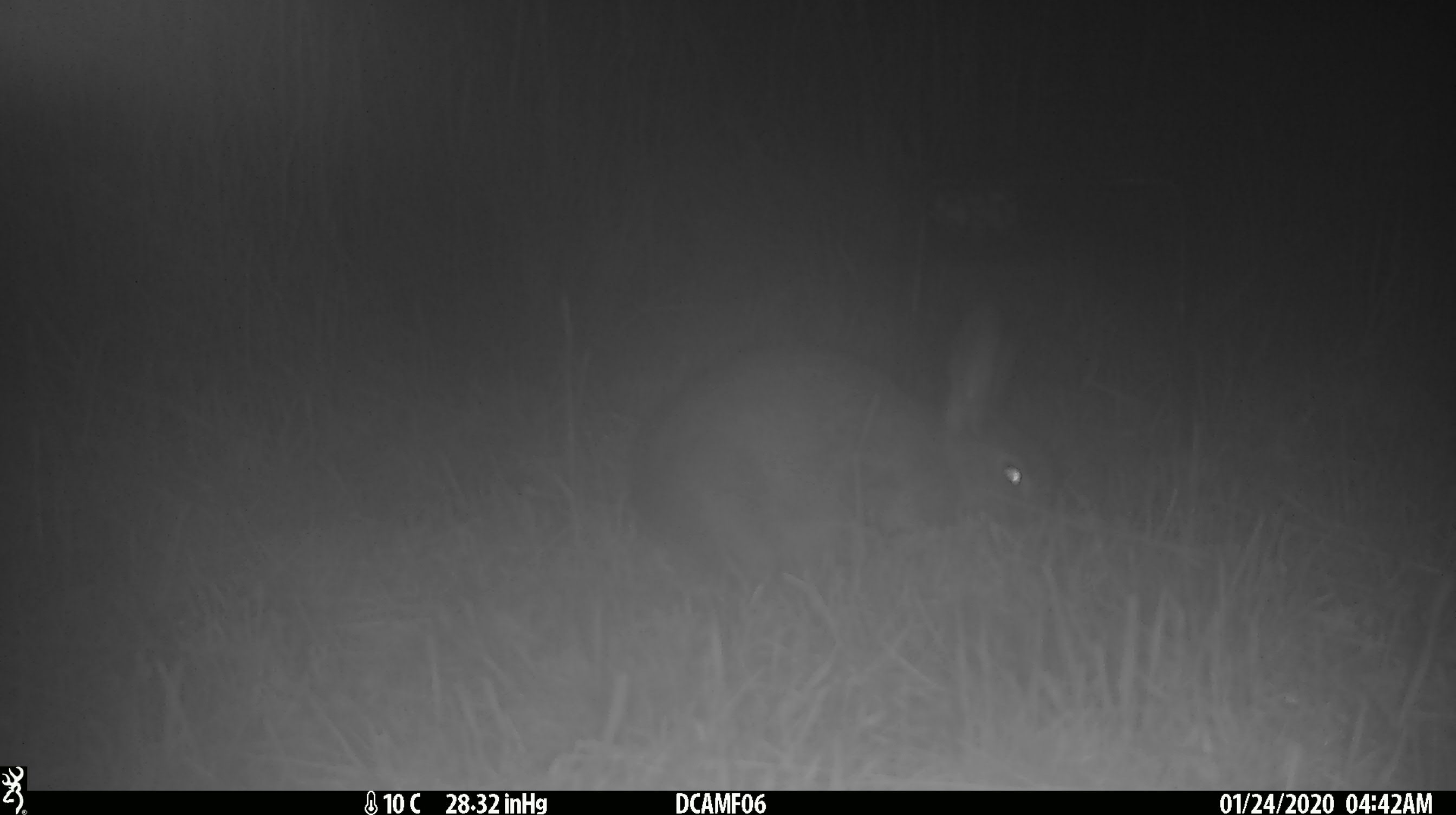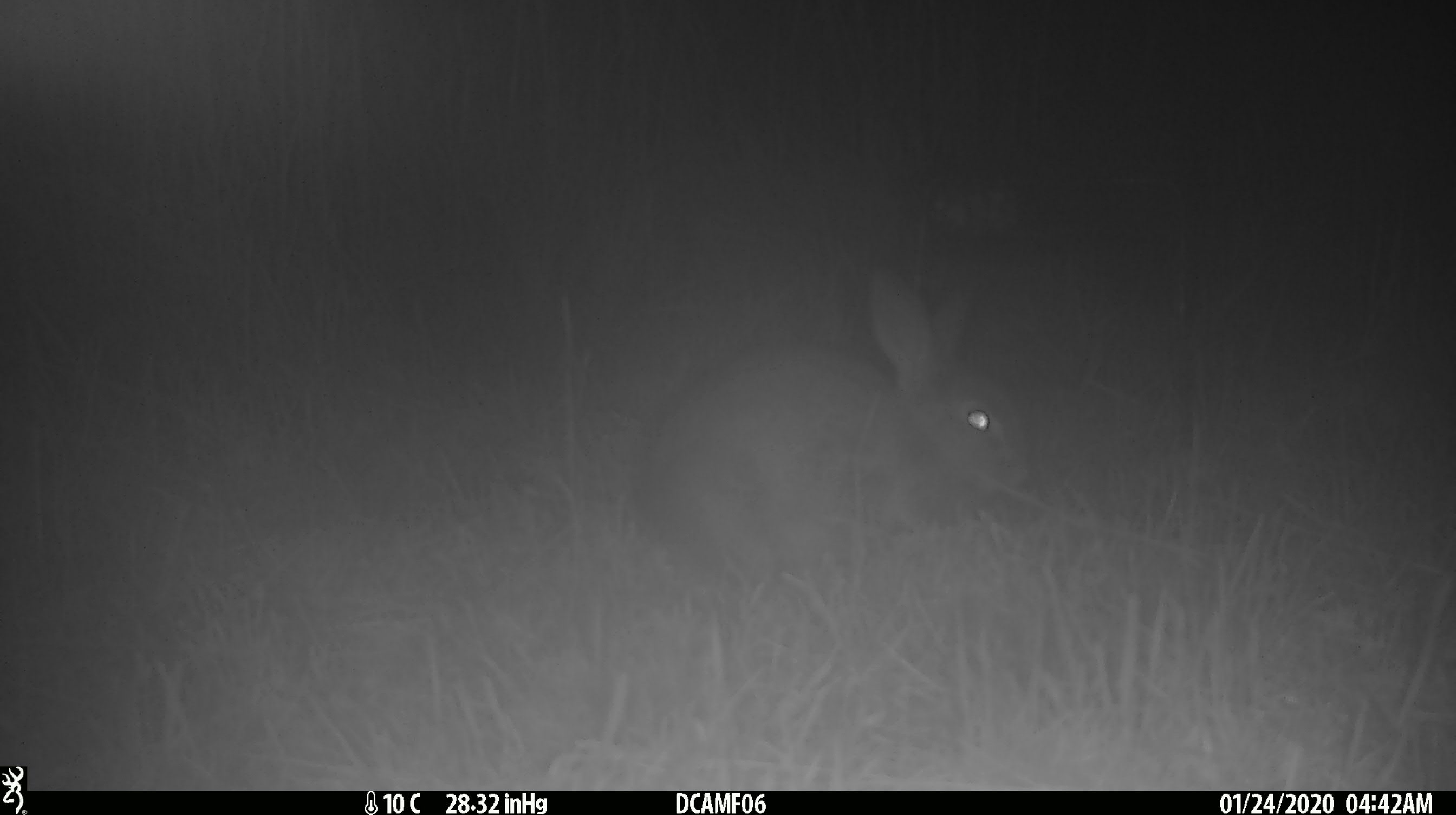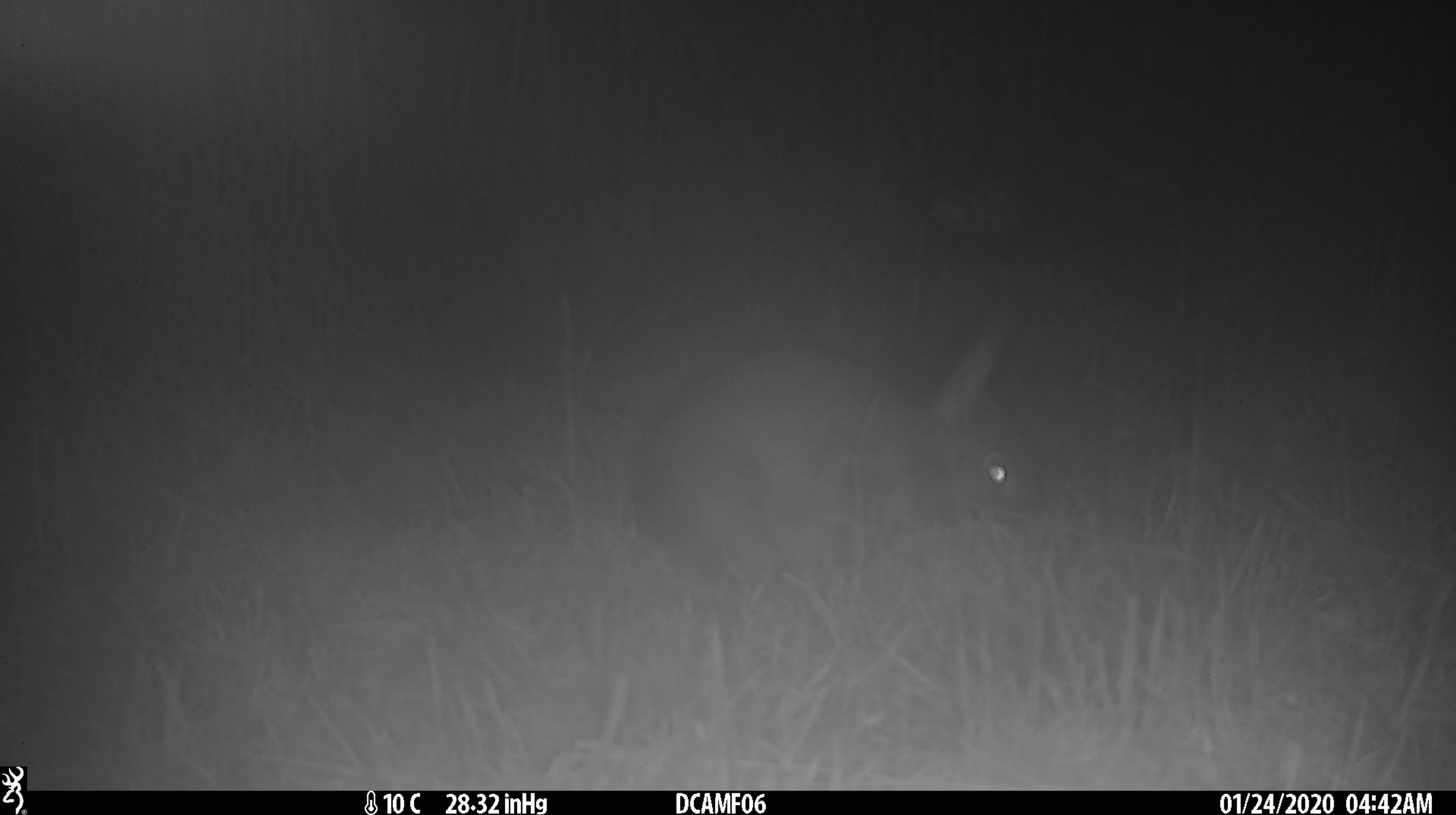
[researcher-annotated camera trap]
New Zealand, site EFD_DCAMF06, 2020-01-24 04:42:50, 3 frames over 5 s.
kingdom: Animalia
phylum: Chordata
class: Mammalia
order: Lagomorpha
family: Leporidae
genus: Oryctolagus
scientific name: Oryctolagus cuniculus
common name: european rabbit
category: rabbit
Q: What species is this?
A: Rabbit (european rabbit) (Oryctolagus cuniculus).